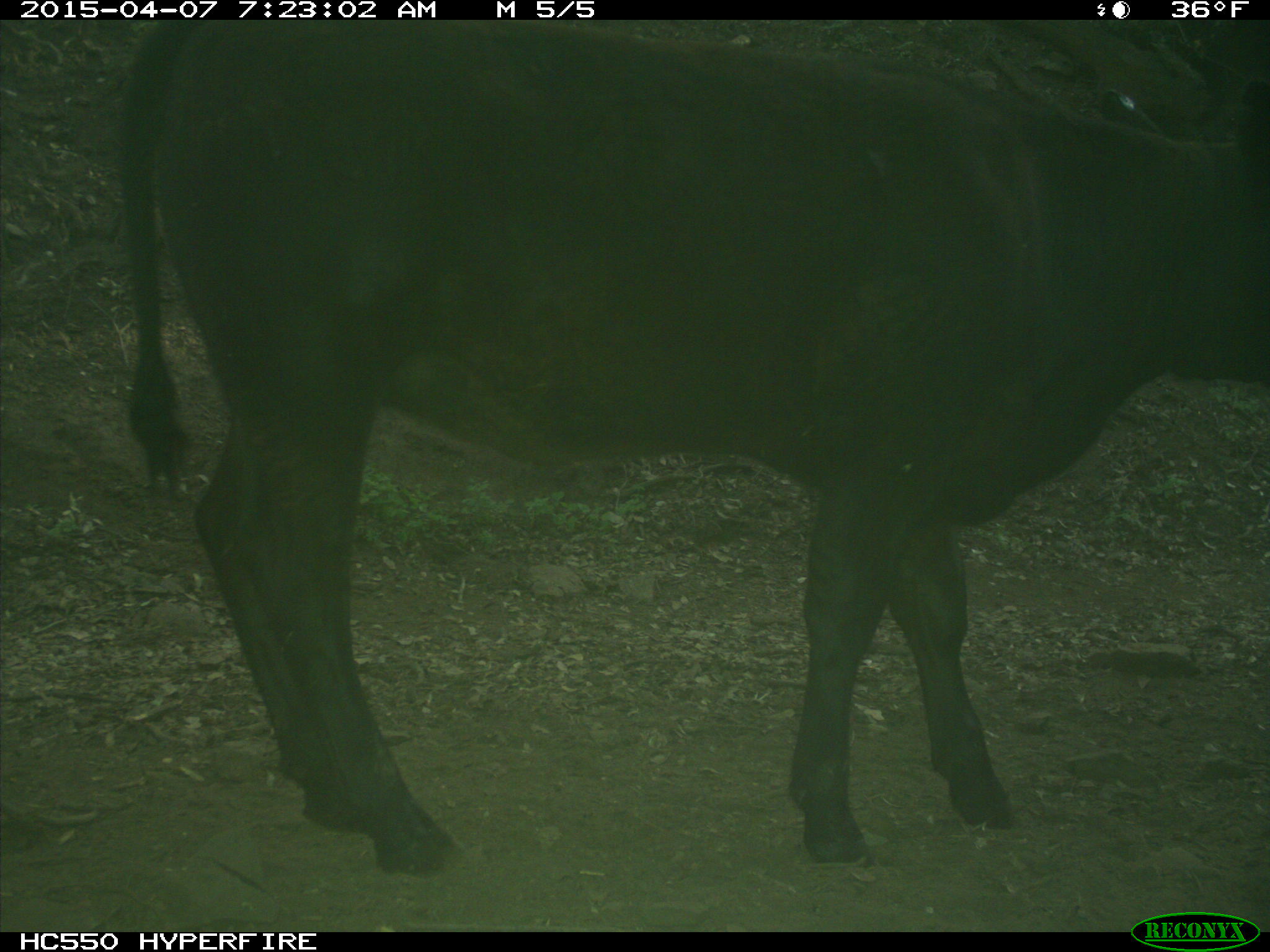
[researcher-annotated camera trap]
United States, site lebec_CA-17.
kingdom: Animalia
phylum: Chordata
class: Mammalia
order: Artiodactyla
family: Bovidae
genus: Bos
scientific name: Bos taurus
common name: domestic cow